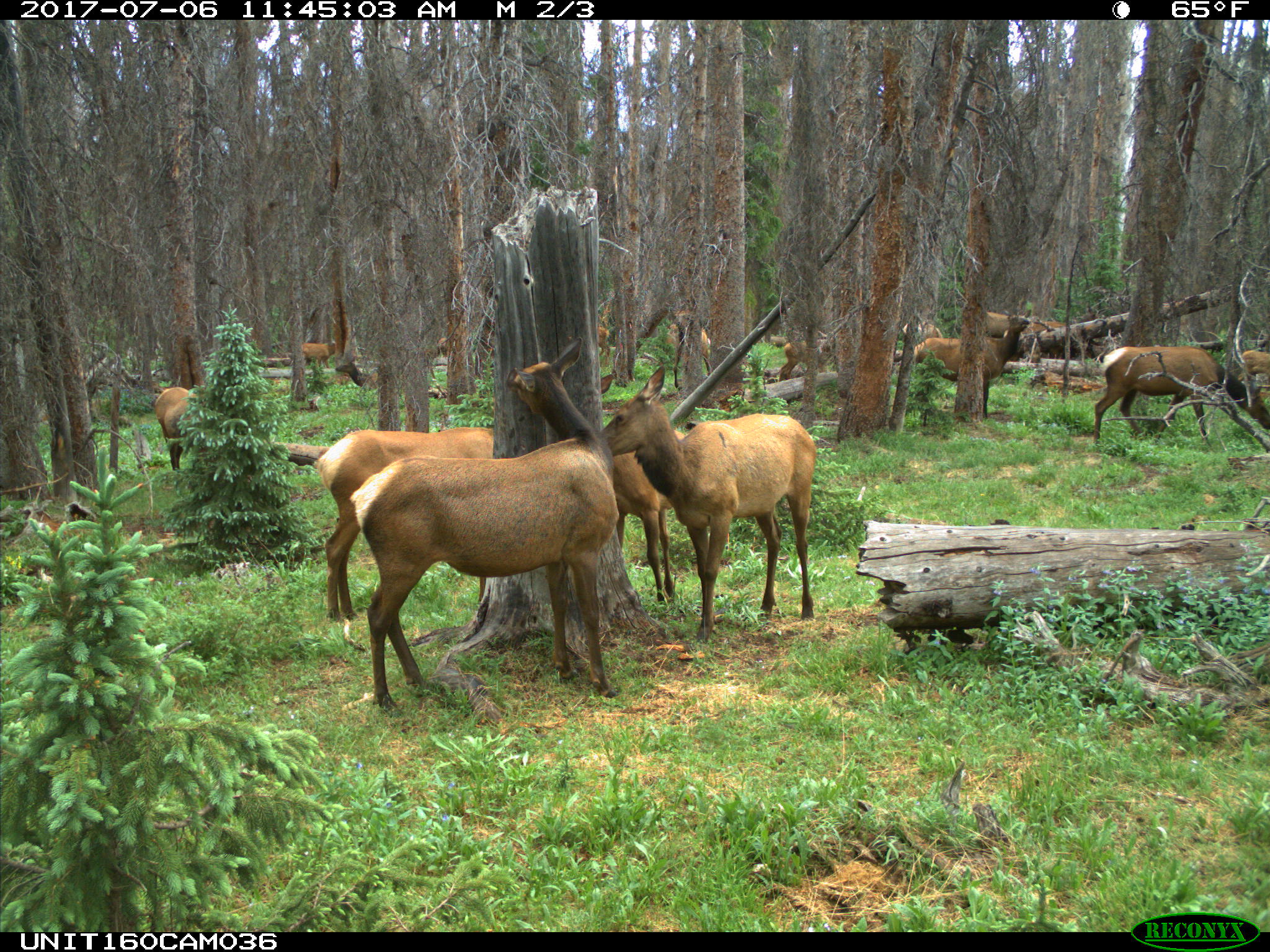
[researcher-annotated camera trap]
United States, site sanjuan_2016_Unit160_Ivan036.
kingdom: Animalia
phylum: Chordata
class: Mammalia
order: Artiodactyla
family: Cervidae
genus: Cervus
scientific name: Cervus elaphus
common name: red deer